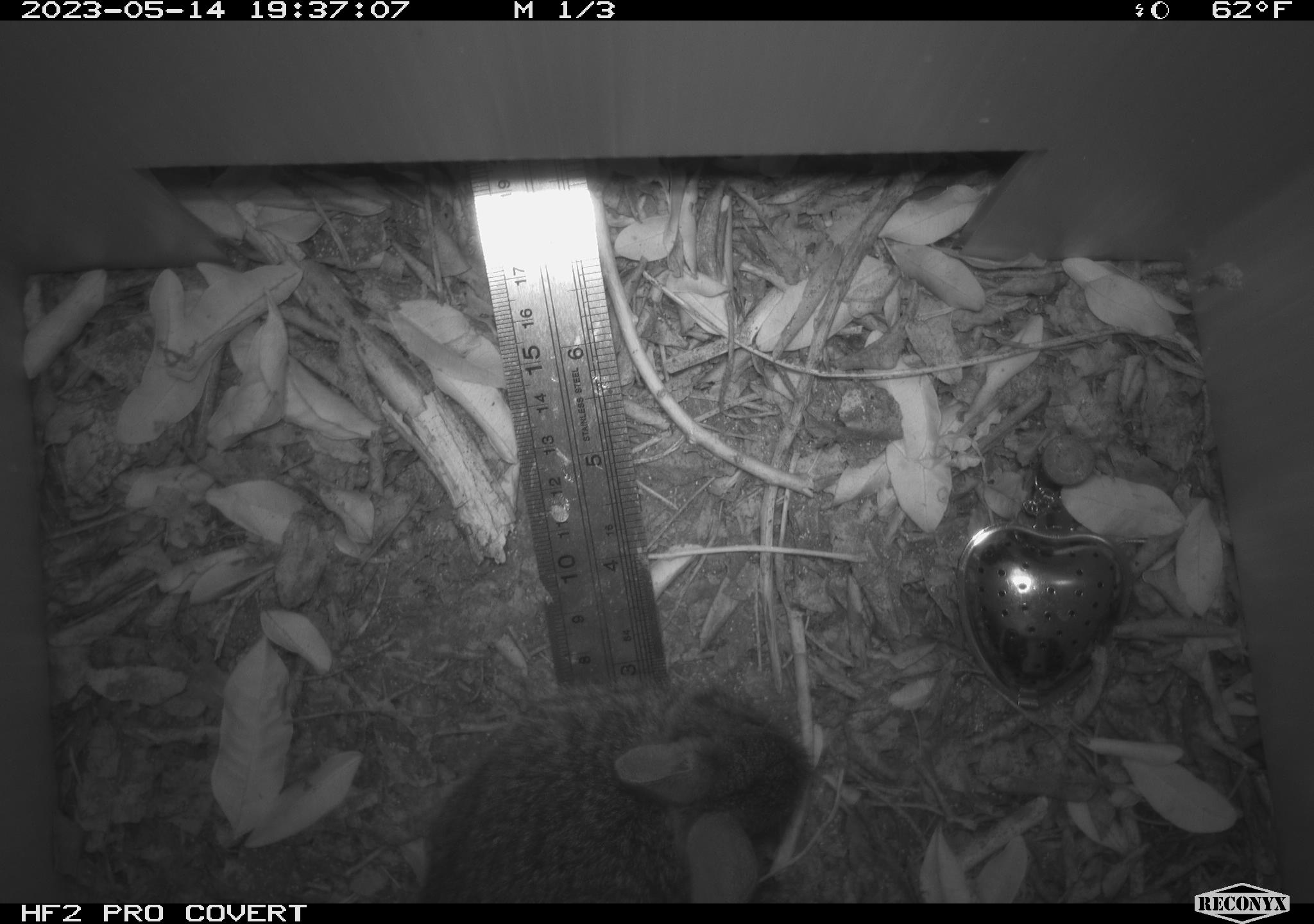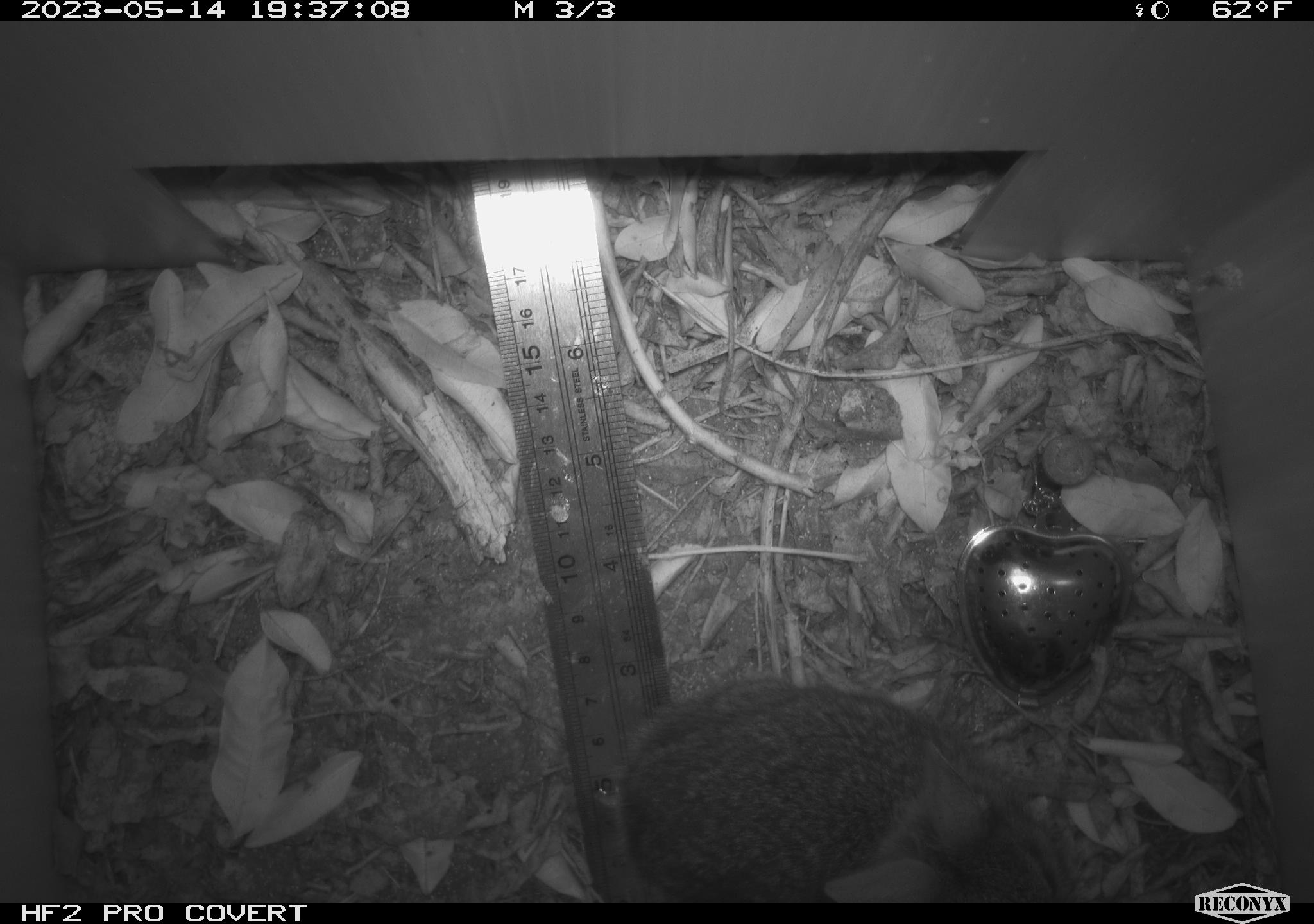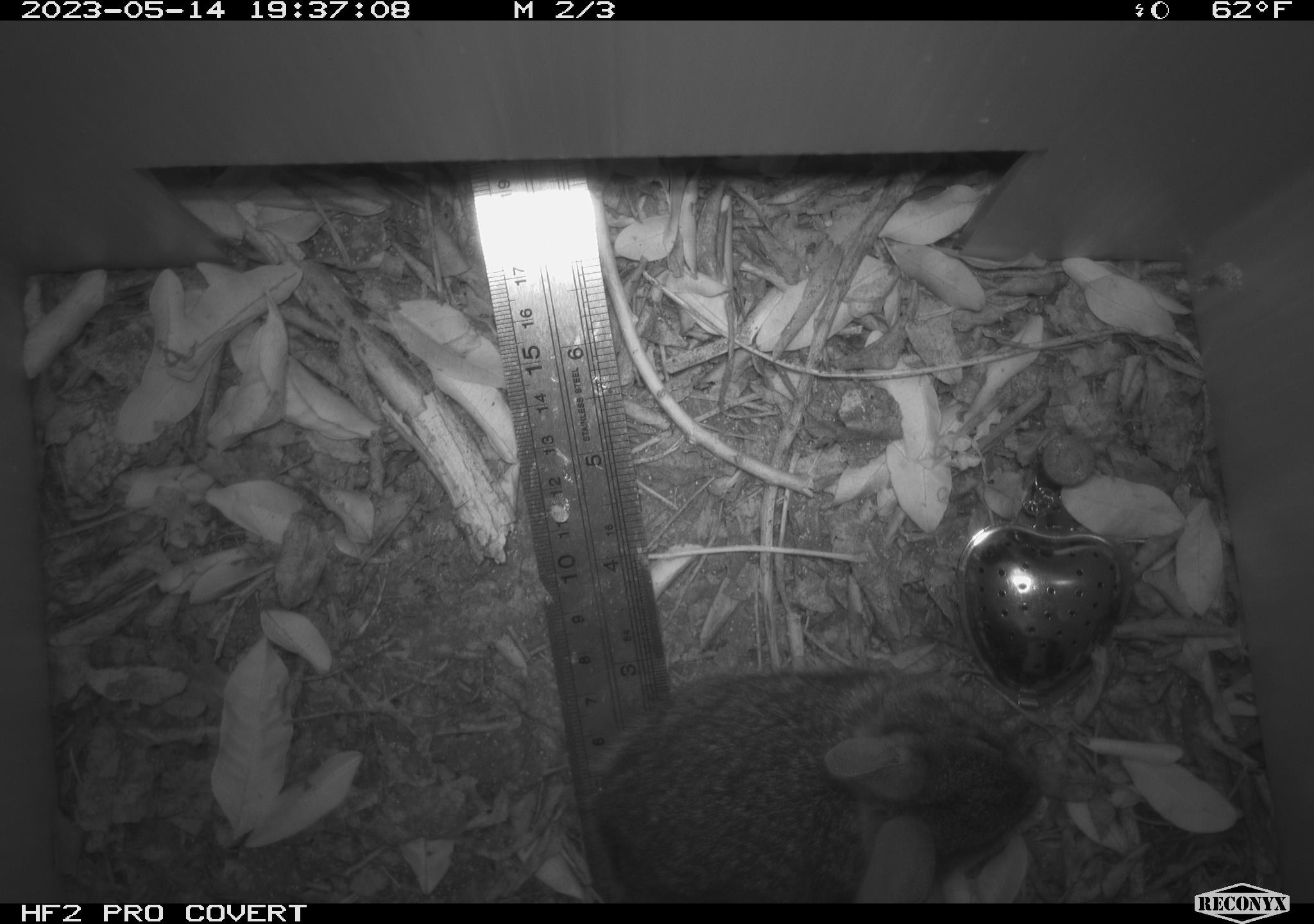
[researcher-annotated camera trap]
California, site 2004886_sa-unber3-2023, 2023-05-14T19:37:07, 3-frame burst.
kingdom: Animalia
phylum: Chordata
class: Mammalia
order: Lagomorpha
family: Leporidae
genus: Sylvilagus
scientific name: Sylvilagus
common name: cottontail rabbits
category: sylvilagus species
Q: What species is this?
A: Sylvilagus species (cottontail rabbits) (Sylvilagus).